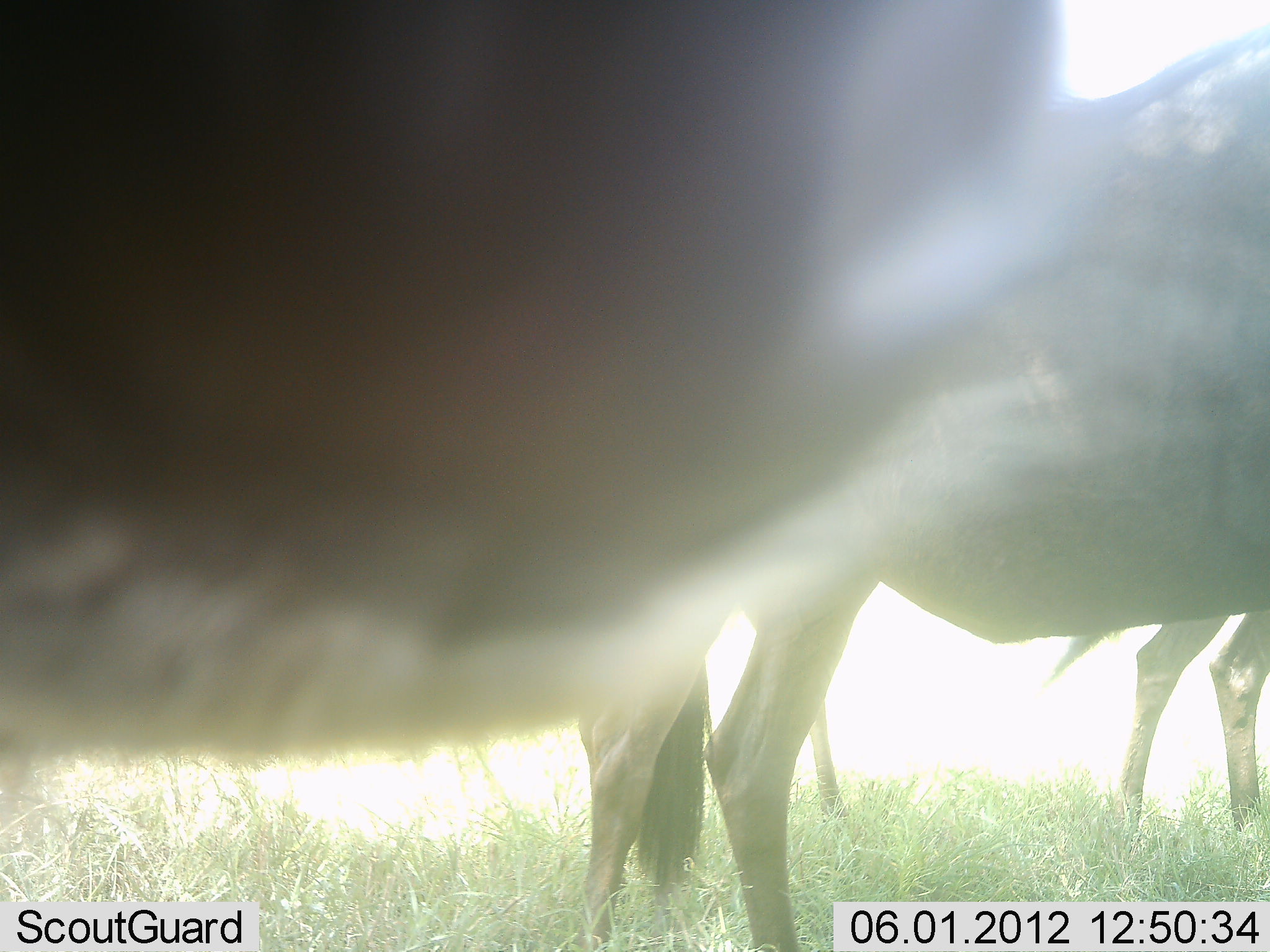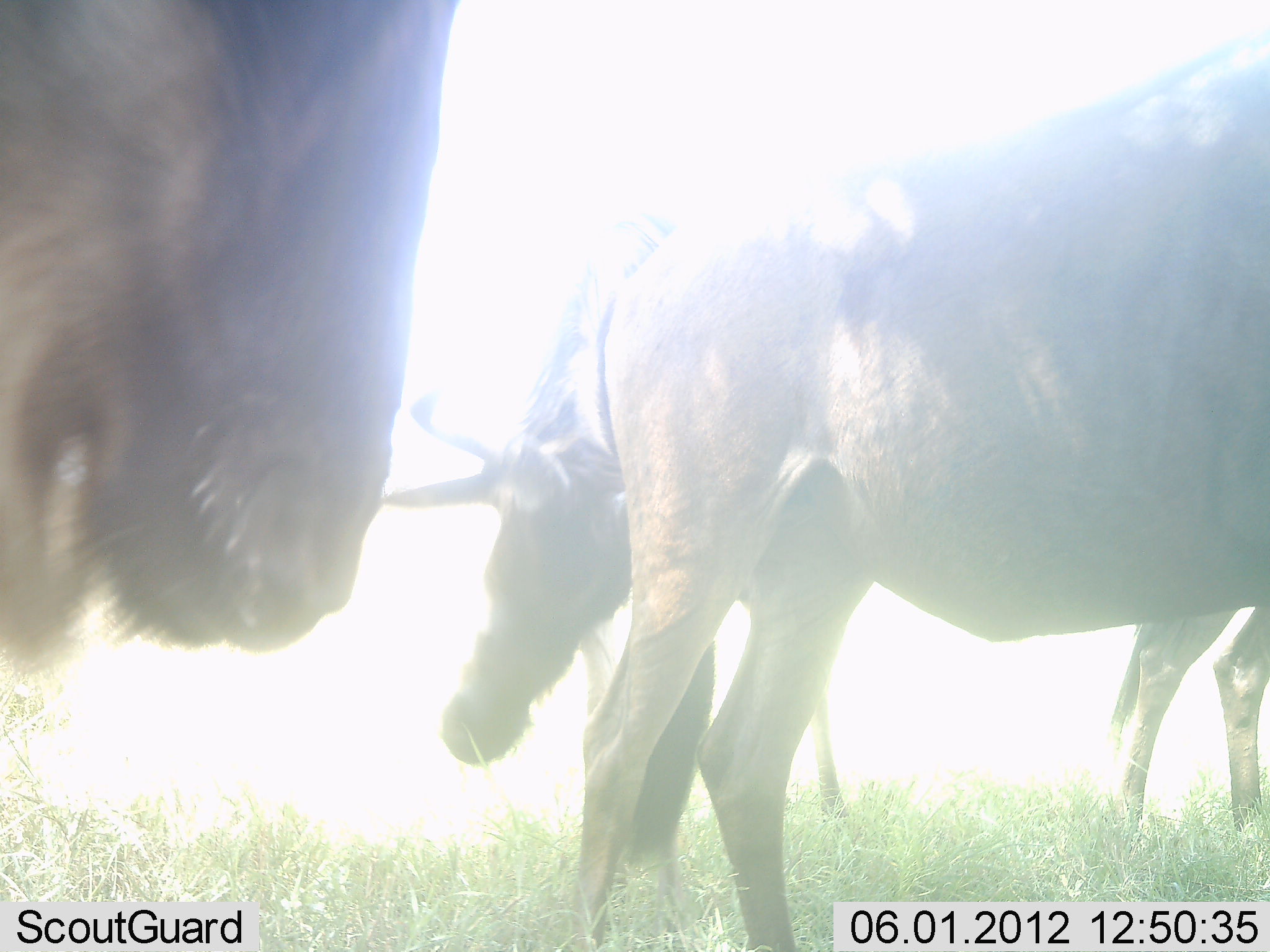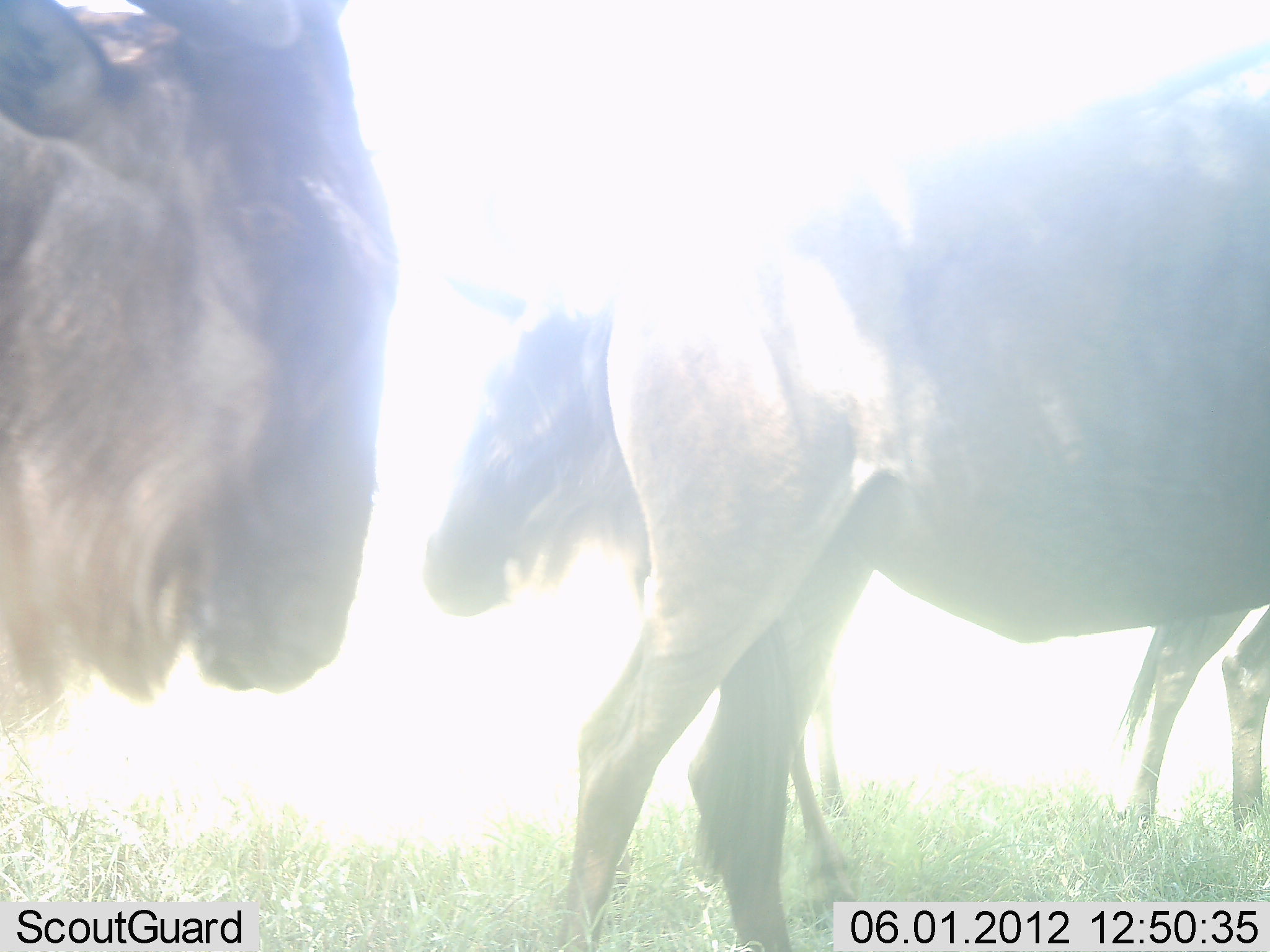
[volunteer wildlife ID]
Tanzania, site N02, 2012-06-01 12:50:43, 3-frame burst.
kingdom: Animalia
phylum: Chordata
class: Mammalia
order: Artiodactyla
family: Bovidae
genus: Connochaetes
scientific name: Connochaetes taurinus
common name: blue wildebeest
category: wildebeest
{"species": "wildebeest (blue wildebeest) (Connochaetes taurinus)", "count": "3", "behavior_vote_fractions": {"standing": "80%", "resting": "0%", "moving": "30%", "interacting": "0%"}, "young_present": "0%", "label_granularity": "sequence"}